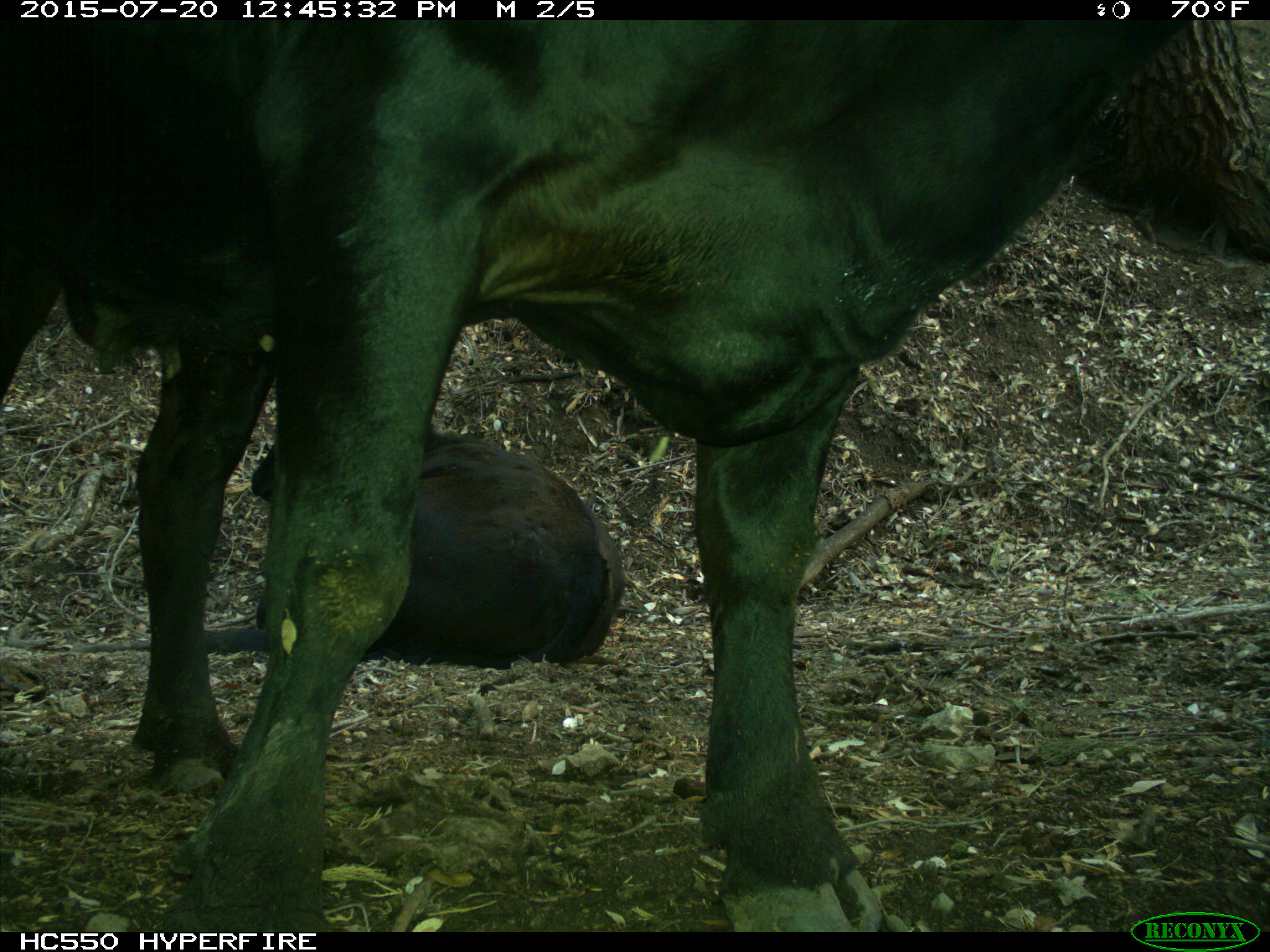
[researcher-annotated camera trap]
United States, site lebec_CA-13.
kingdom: Animalia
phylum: Chordata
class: Mammalia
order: Artiodactyla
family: Bovidae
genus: Bos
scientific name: Bos taurus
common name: domestic cow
Bos taurus (domestic cow).